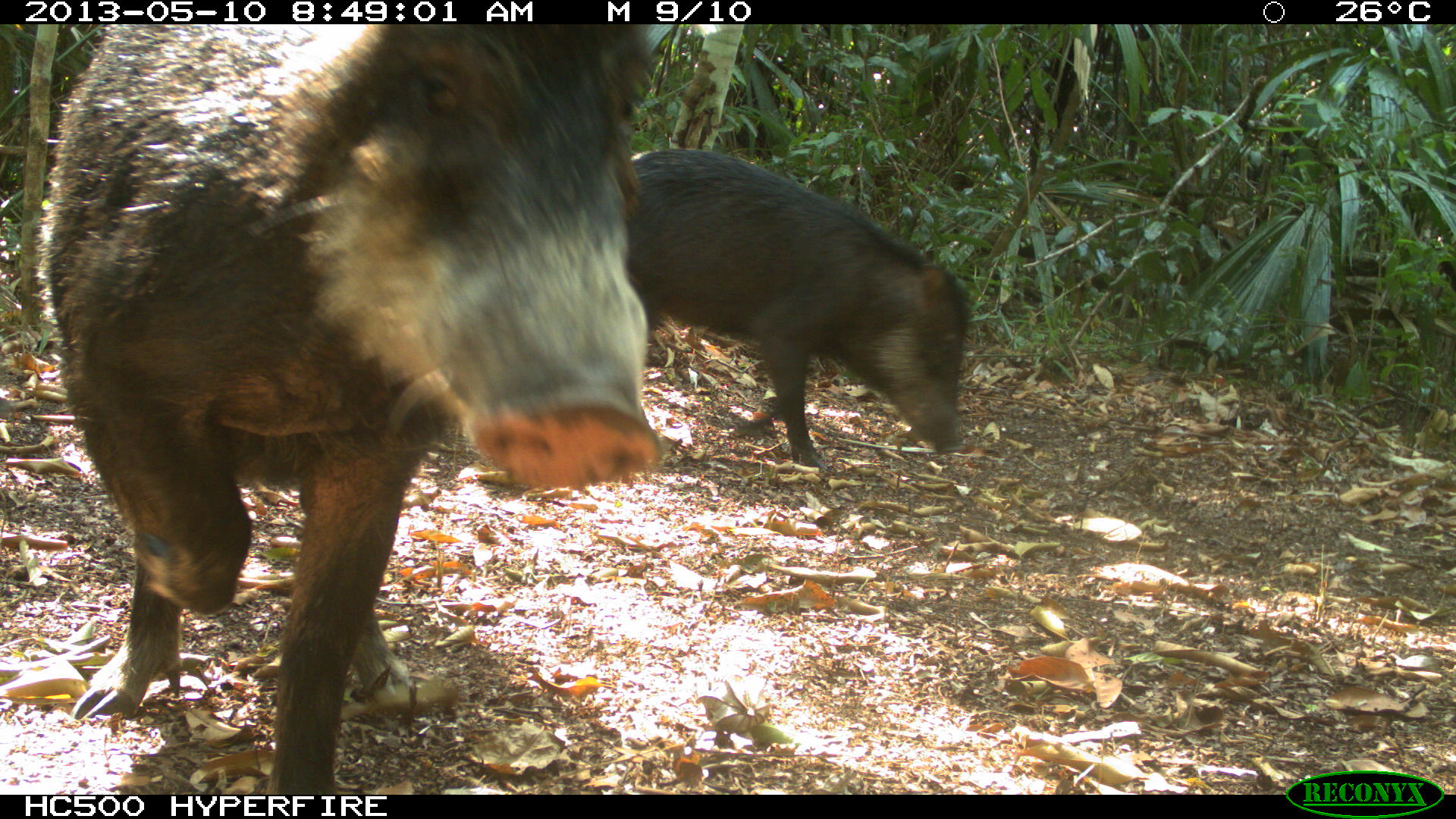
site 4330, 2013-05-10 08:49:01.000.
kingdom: Animalia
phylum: Chordata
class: Mammalia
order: Artiodactyla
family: Tayassuidae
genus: Tayassu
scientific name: Tayassu pecari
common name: white-lipped peccary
Tayassu pecari (white-lipped peccary), count 4.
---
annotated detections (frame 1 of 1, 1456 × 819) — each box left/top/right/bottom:
tayassu pecari: 34/25/663/795; 625/146/971/467